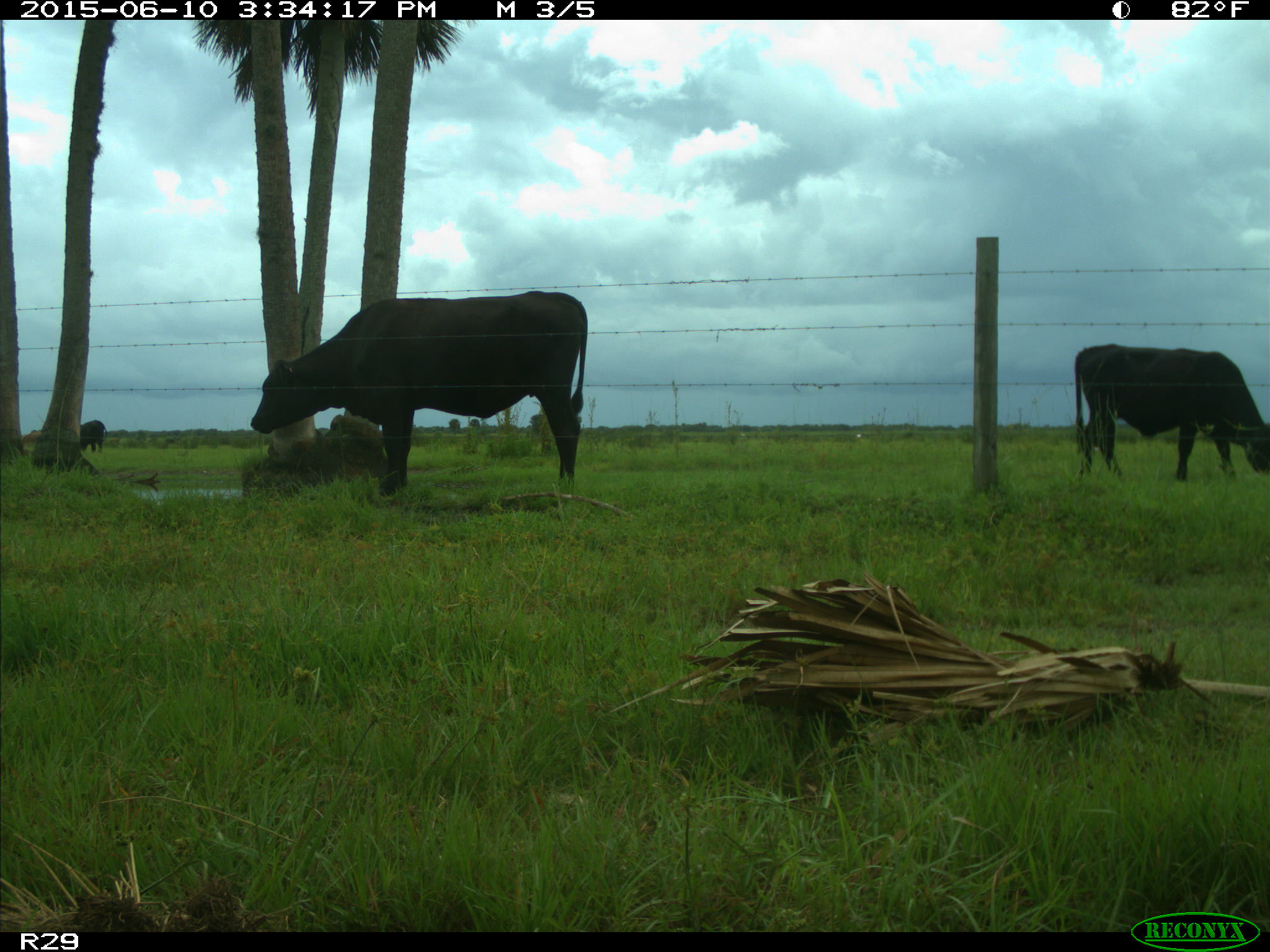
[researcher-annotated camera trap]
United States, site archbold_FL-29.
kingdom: Animalia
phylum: Chordata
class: Mammalia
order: Artiodactyla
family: Bovidae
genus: Bos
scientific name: Bos taurus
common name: domestic cow